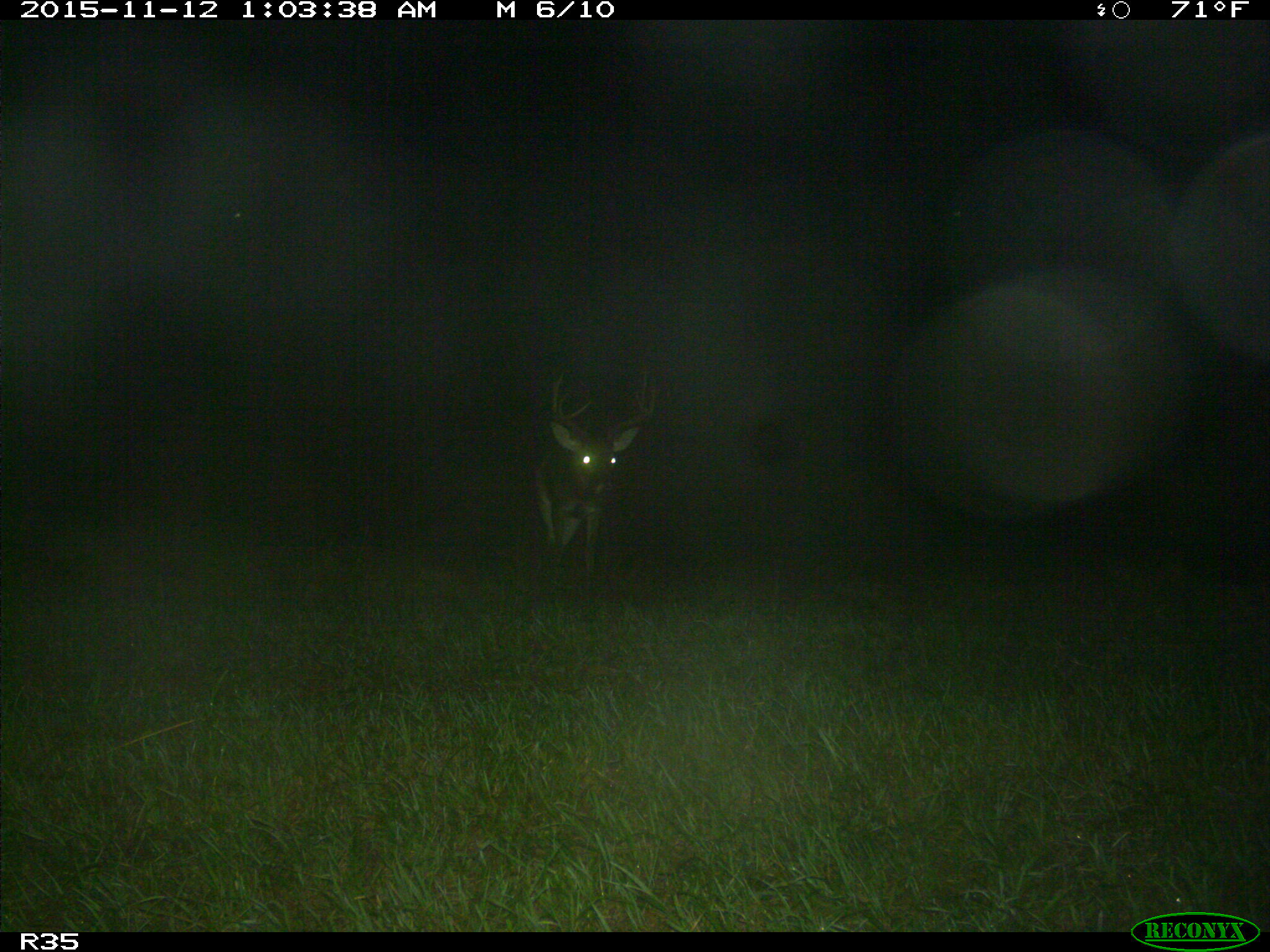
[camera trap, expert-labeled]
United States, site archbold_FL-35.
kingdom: Animalia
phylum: Chordata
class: Mammalia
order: Artiodactyla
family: Cervidae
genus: Odocoileus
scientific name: Odocoileus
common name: deer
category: unidentified deer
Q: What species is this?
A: Unidentified deer (deer) (Odocoileus).